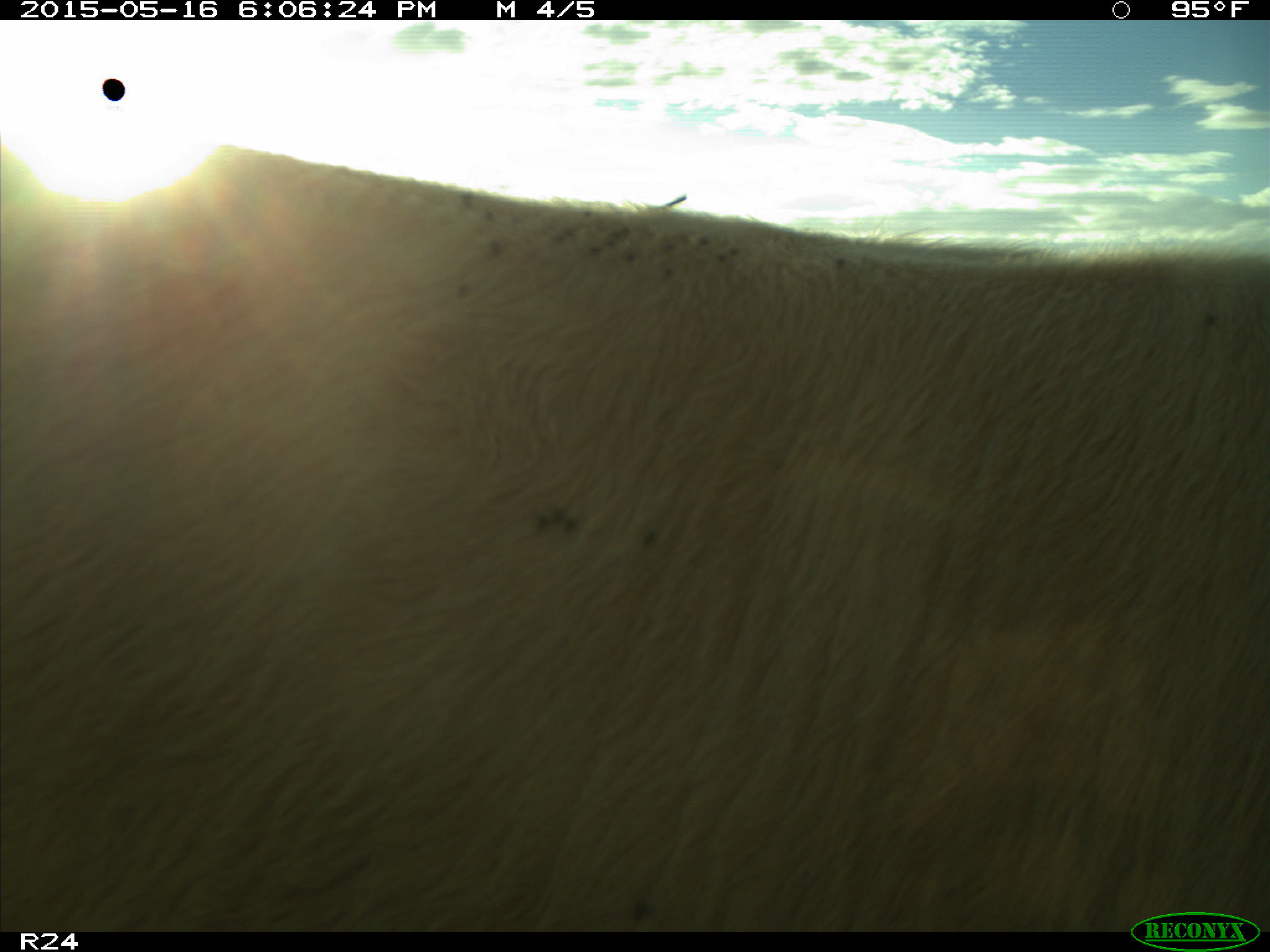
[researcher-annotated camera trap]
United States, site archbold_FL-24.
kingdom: Animalia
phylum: Chordata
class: Mammalia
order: Artiodactyla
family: Bovidae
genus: Bos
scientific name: Bos taurus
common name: domestic cow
Bos taurus (domestic cow).